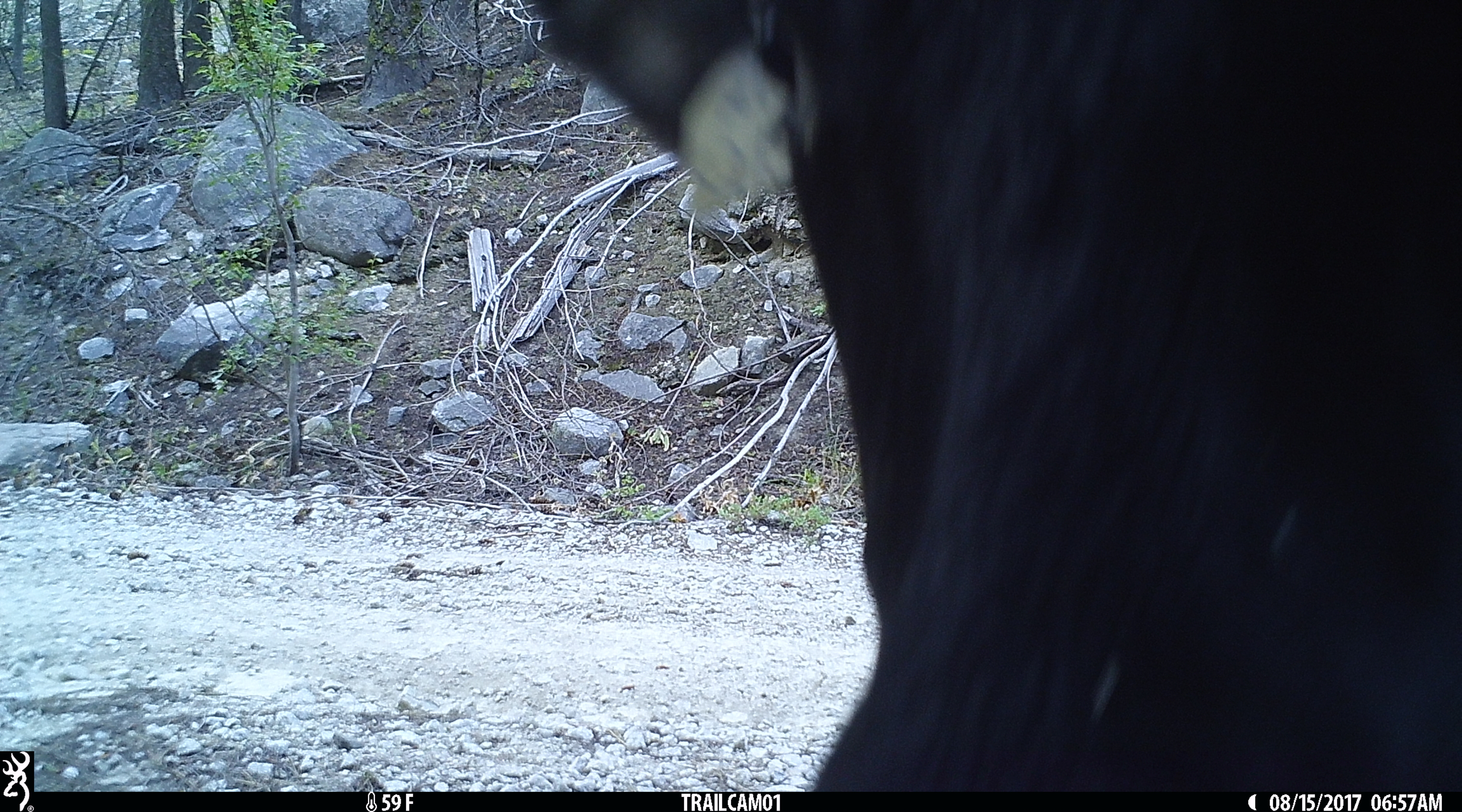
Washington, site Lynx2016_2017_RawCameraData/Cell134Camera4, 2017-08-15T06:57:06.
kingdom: Animalia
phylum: Chordata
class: Mammalia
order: Artiodactyla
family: Bovidae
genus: Bos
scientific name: Bos taurus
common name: domestic cattle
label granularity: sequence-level